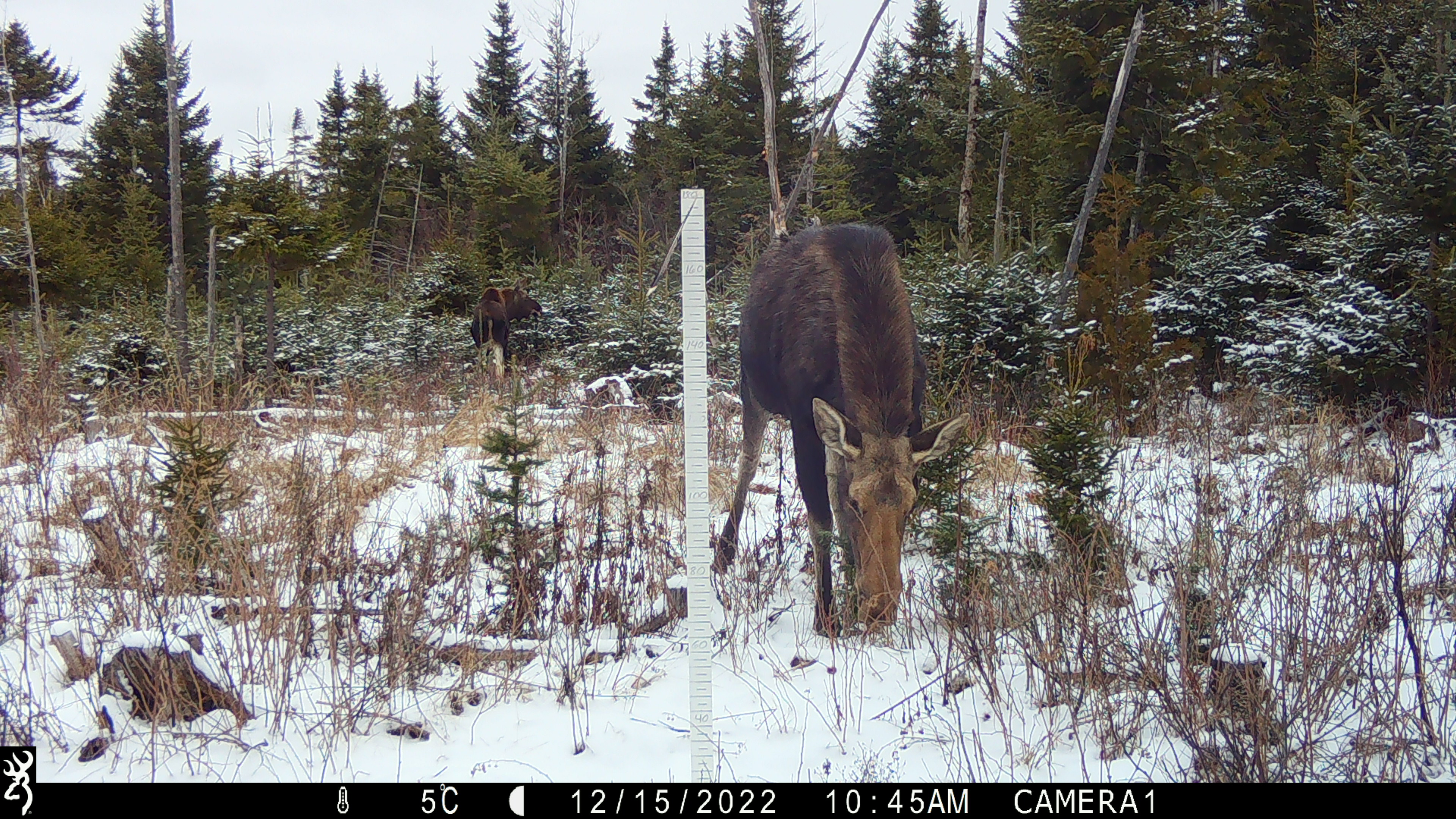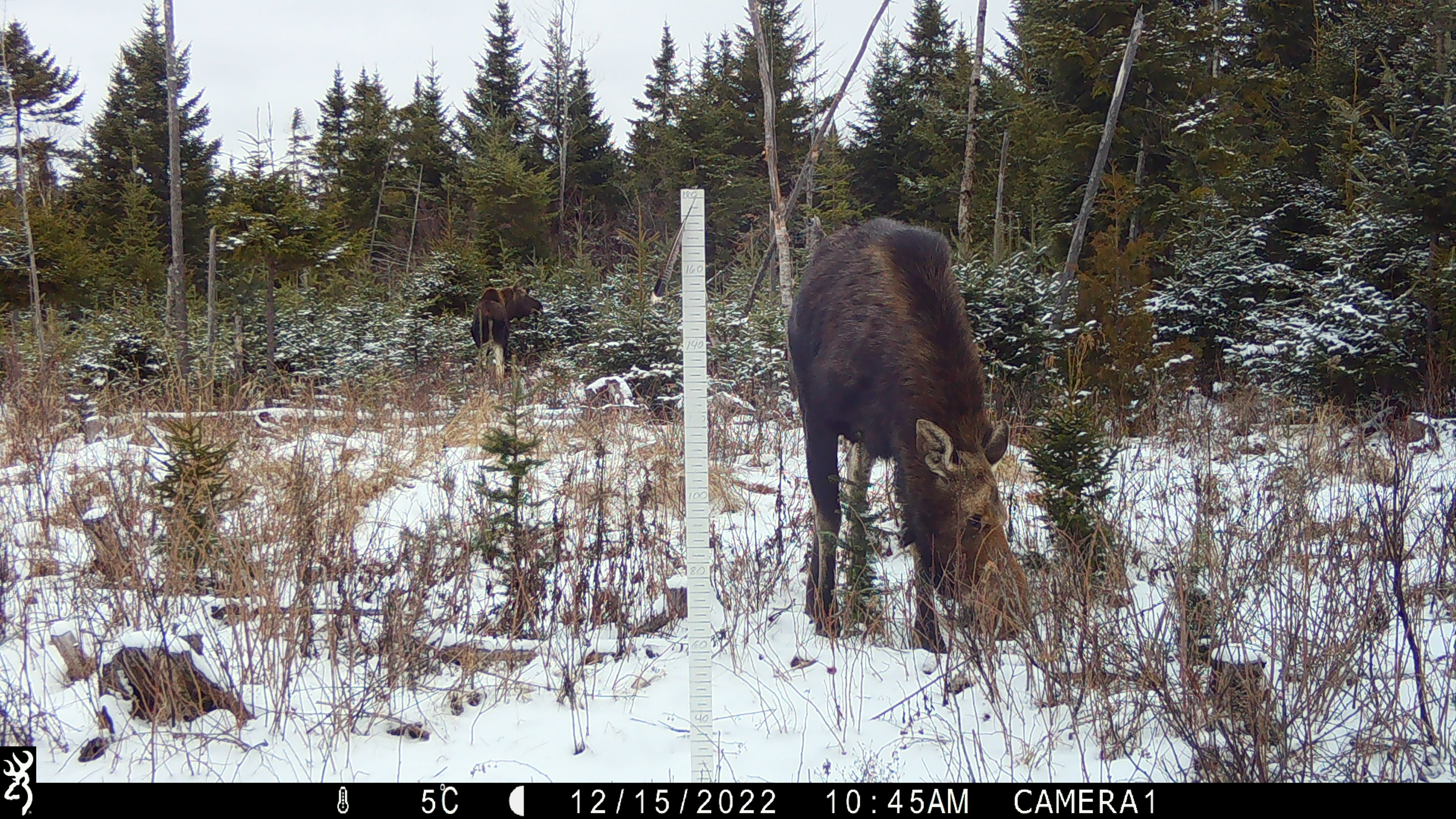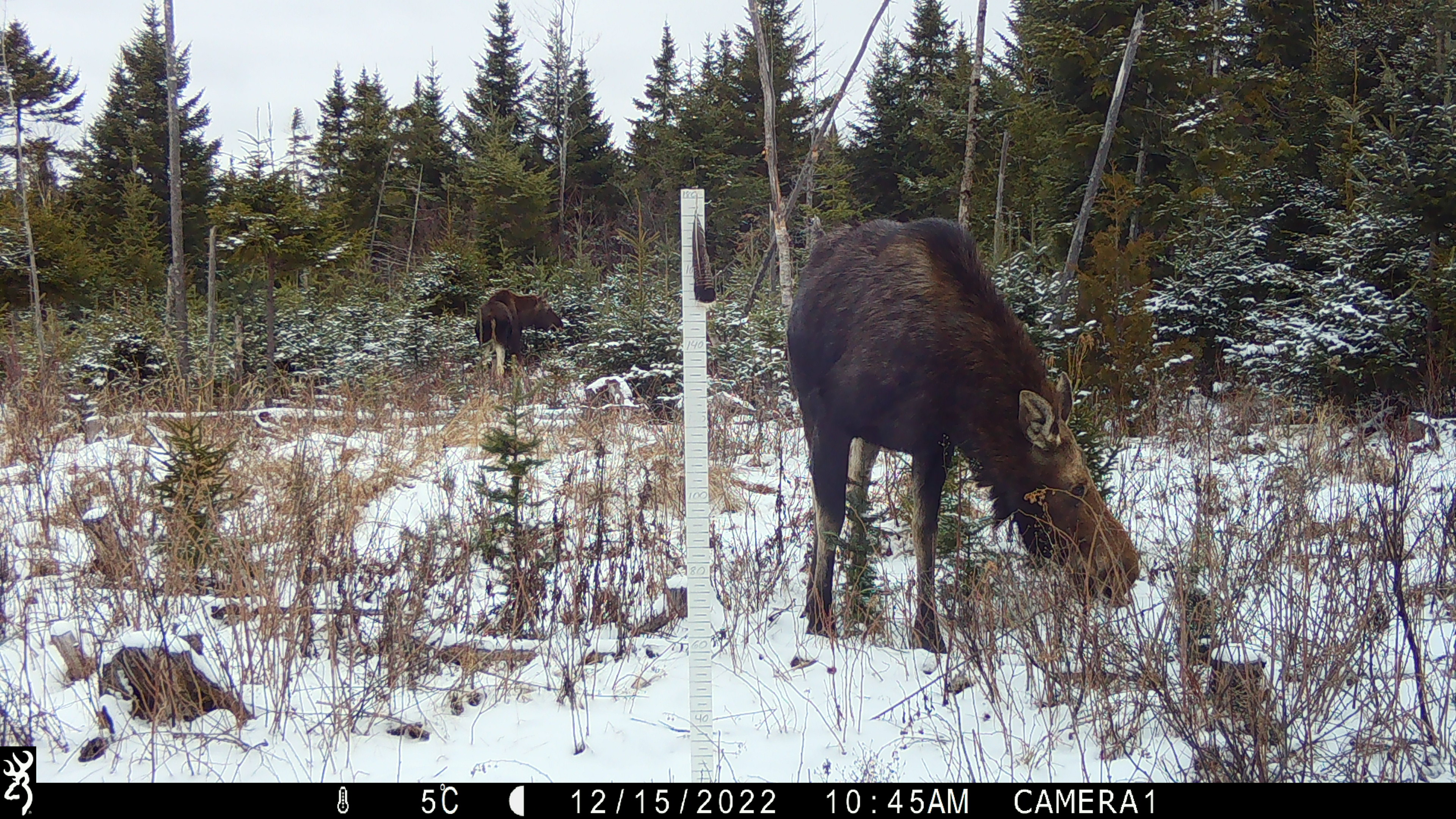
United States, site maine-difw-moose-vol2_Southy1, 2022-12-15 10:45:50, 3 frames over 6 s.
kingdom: Animalia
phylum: Chordata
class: Mammalia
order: Artiodactyla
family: Cervidae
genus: Alces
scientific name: Alces alces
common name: moose